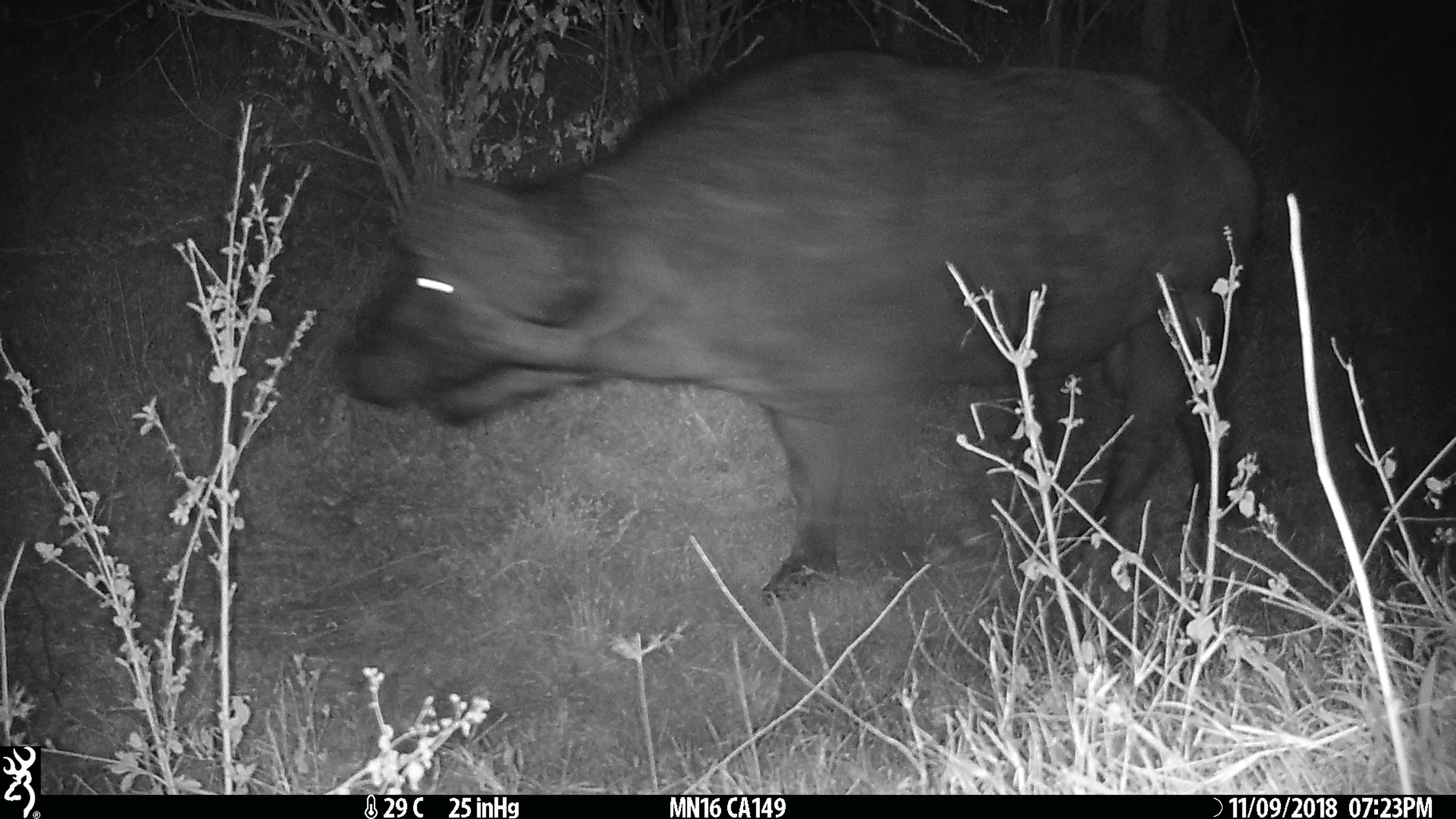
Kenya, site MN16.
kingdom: Animalia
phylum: Chordata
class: Mammalia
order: Artiodactyla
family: Bovidae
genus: Syncerus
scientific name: Syncerus caffer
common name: buffalo